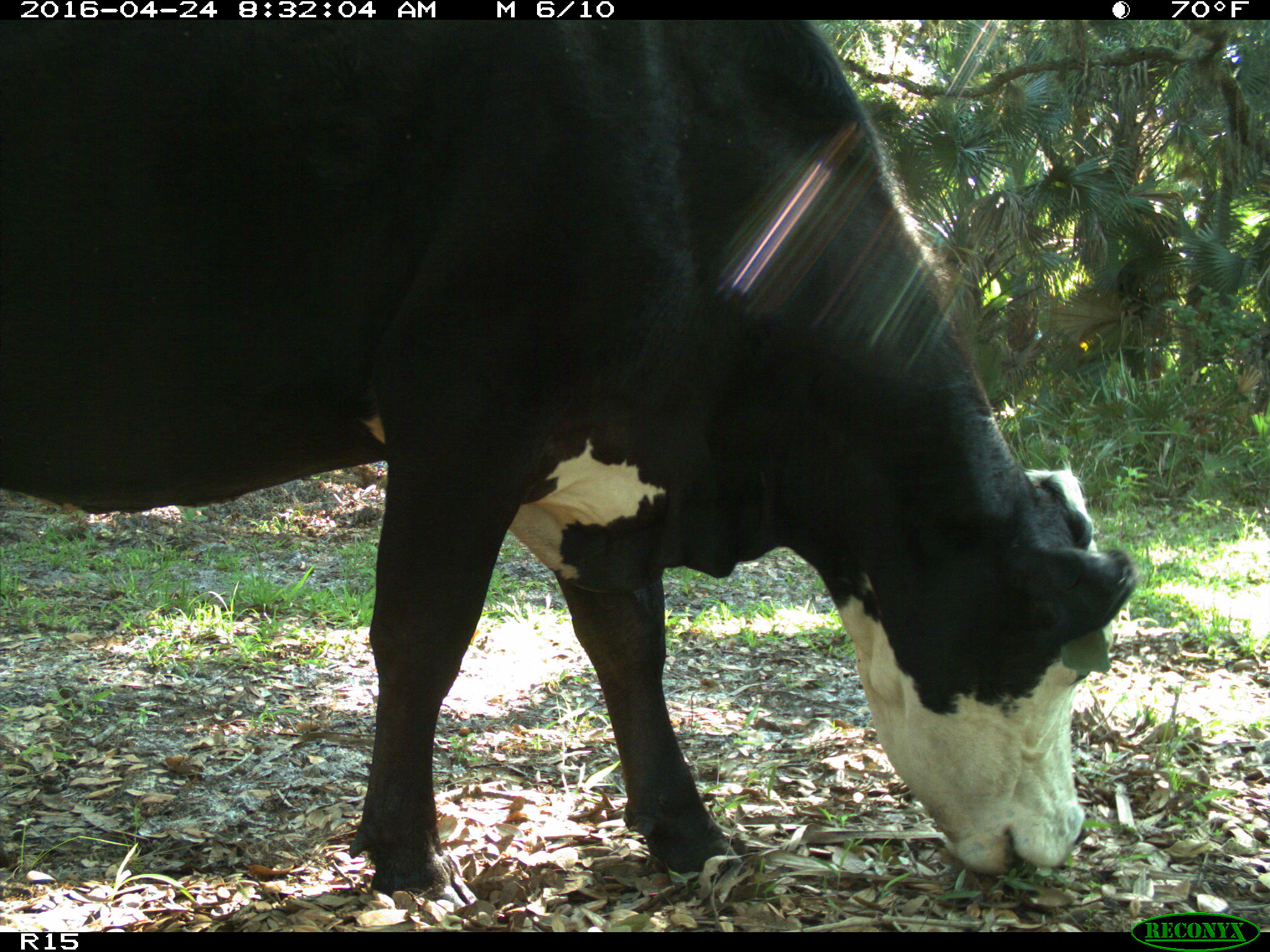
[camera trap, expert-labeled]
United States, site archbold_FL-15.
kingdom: Animalia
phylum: Chordata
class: Mammalia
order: Artiodactyla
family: Bovidae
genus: Bos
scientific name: Bos taurus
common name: domestic cow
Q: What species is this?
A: Bos taurus (domestic cow).